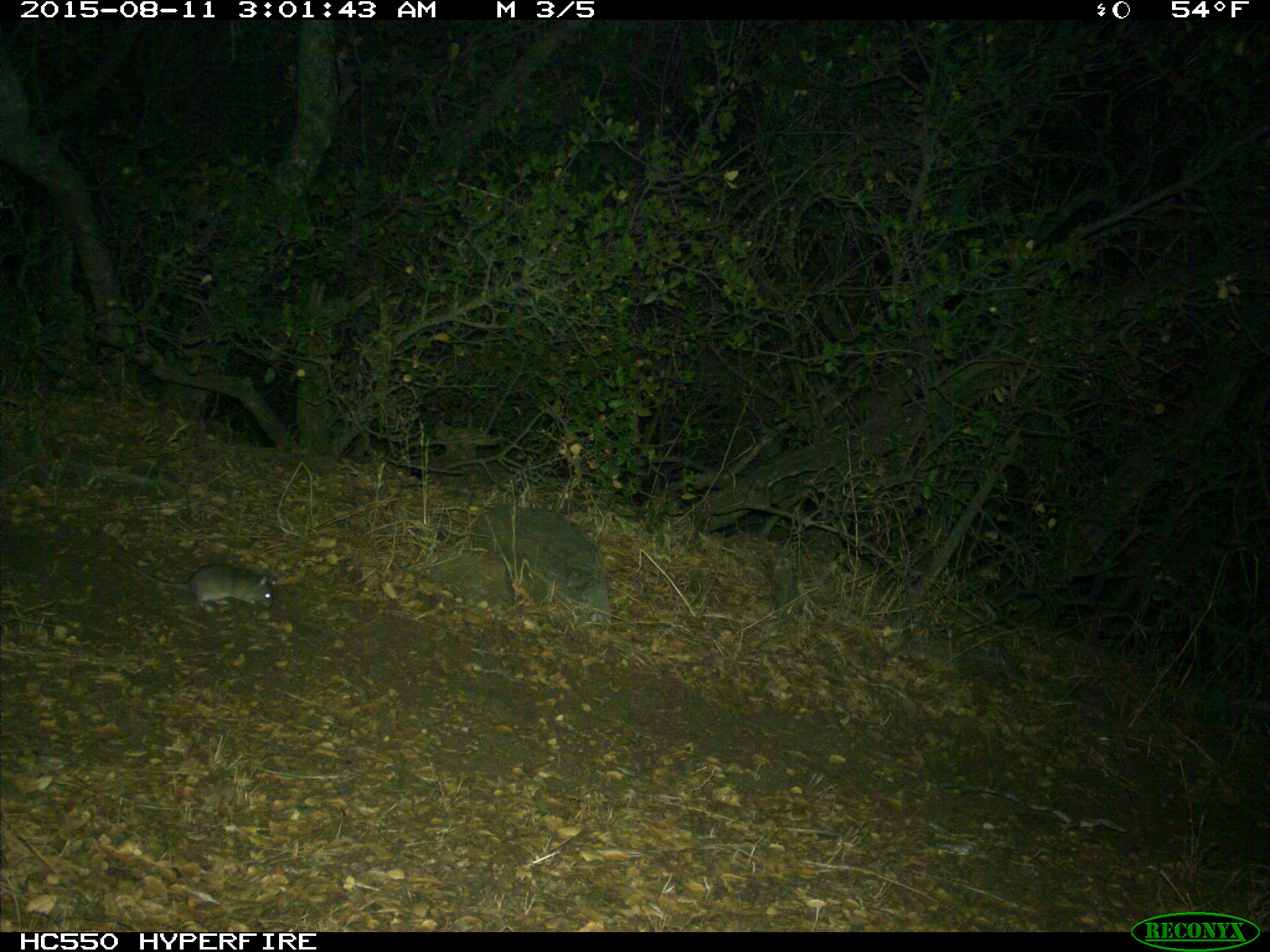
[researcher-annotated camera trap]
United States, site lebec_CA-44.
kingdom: Animalia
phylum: Chordata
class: Mammalia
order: Rodentia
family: Cricetidae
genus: Neotoma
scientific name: Neotoma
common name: pack rat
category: unidentified pack rat